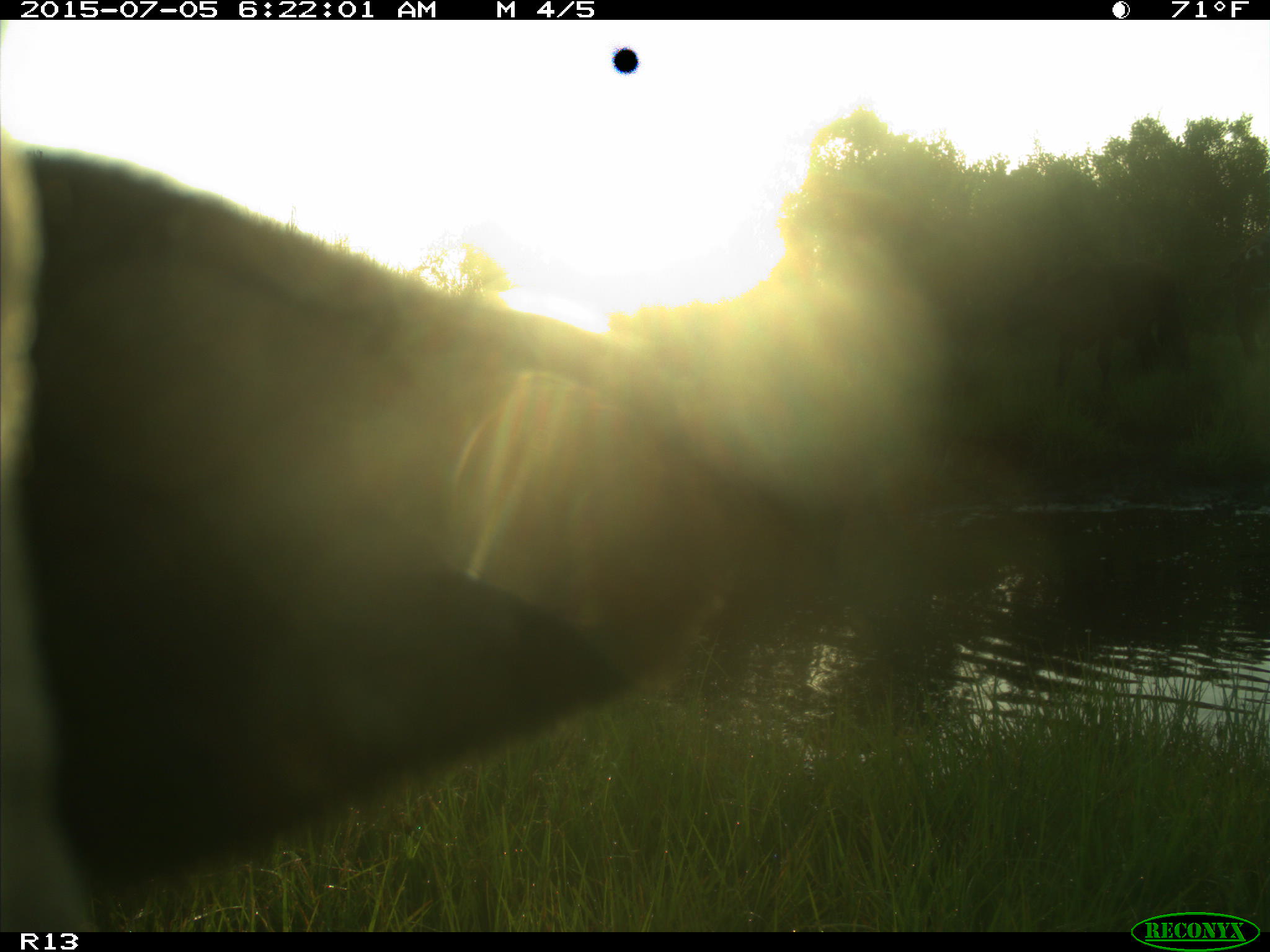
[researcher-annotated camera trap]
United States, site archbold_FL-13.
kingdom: Animalia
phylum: Chordata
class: Mammalia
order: Artiodactyla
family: Bovidae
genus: Bos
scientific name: Bos taurus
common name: domestic cow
Bos taurus (domestic cow).